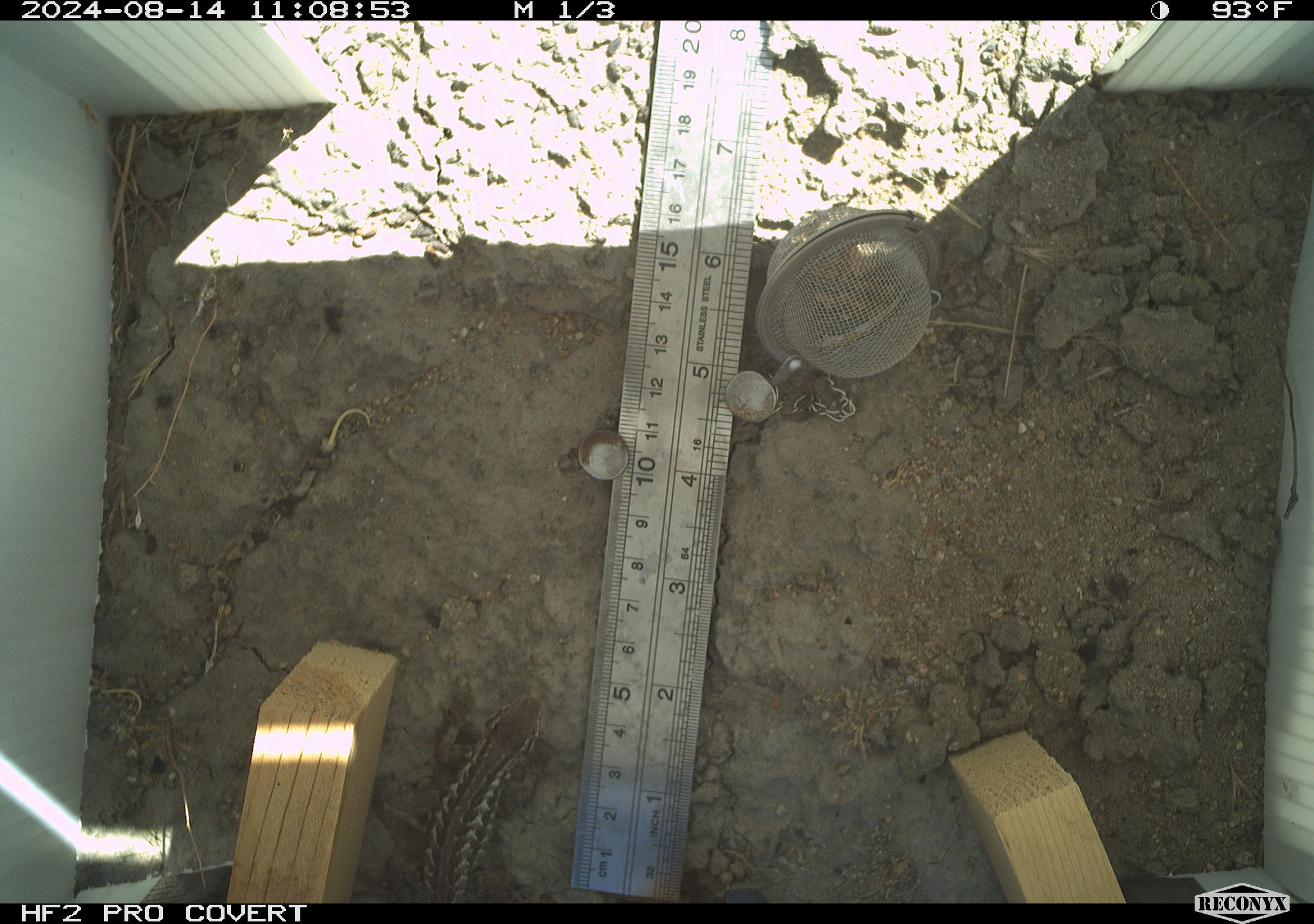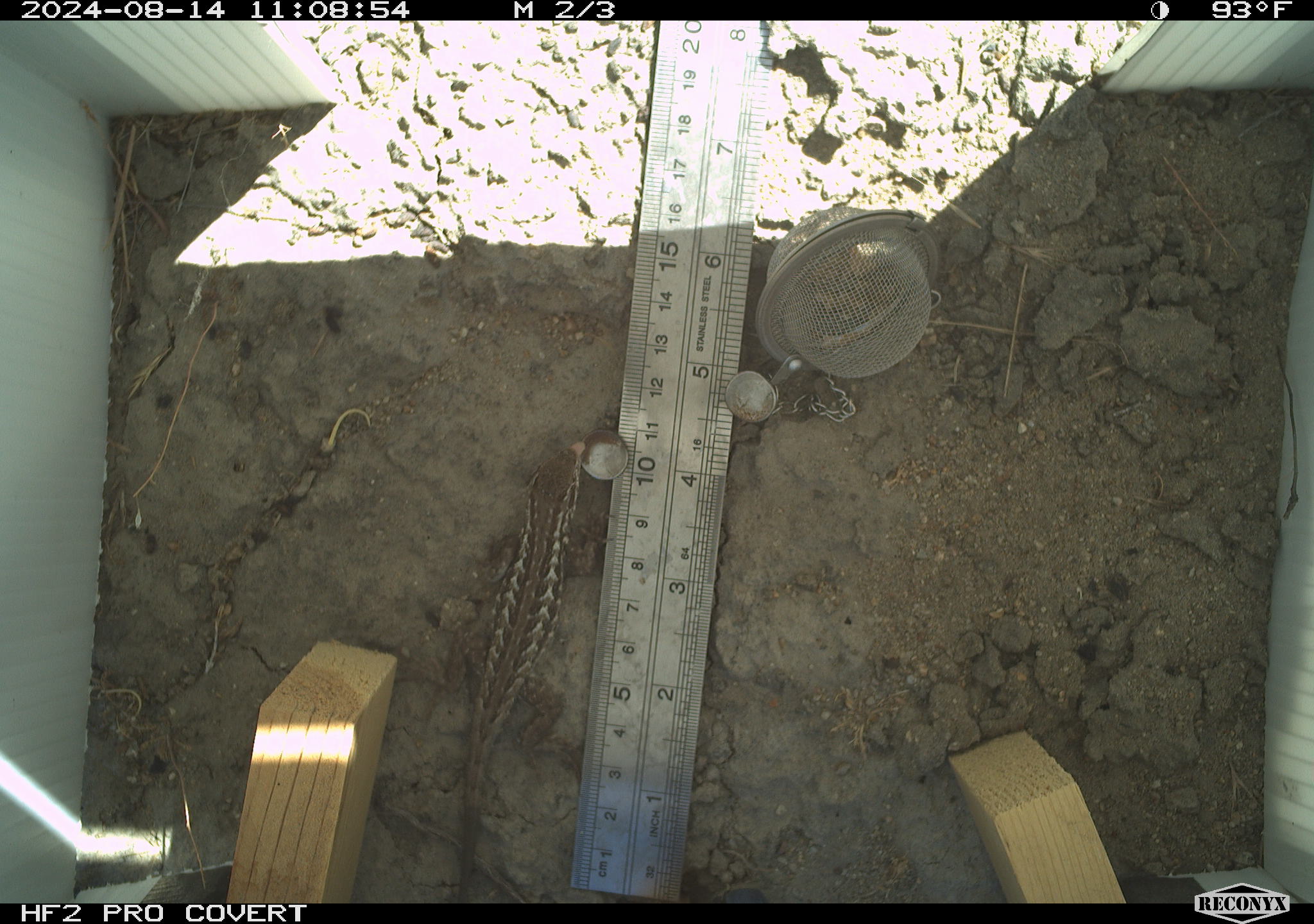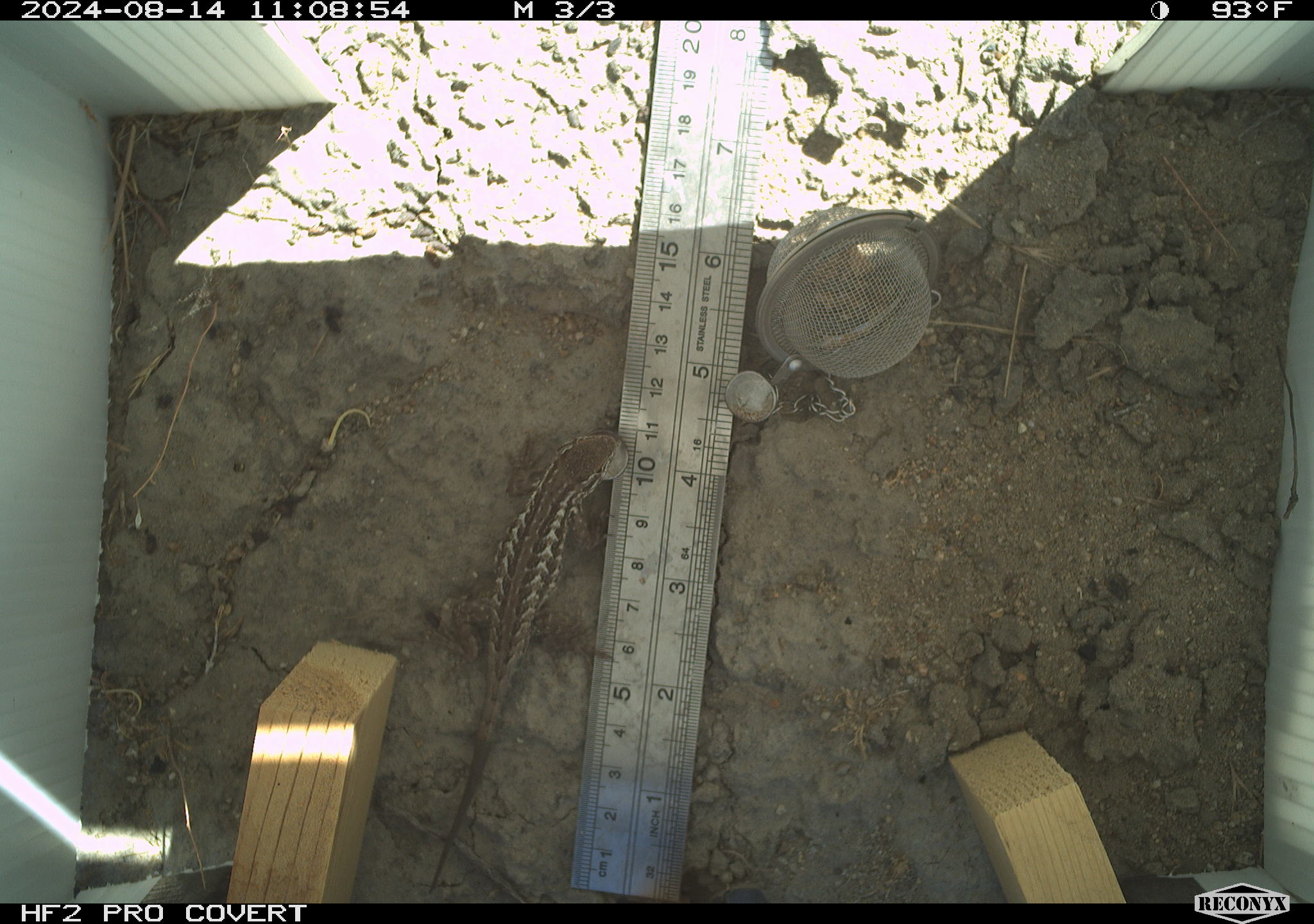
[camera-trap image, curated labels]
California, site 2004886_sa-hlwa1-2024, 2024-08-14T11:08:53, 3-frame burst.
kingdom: Animalia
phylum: Chordata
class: Reptilia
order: Squamata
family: Phrynosomatidae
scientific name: Phrynosomatidae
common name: phrynosomatid lizards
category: phrynosomatidae family